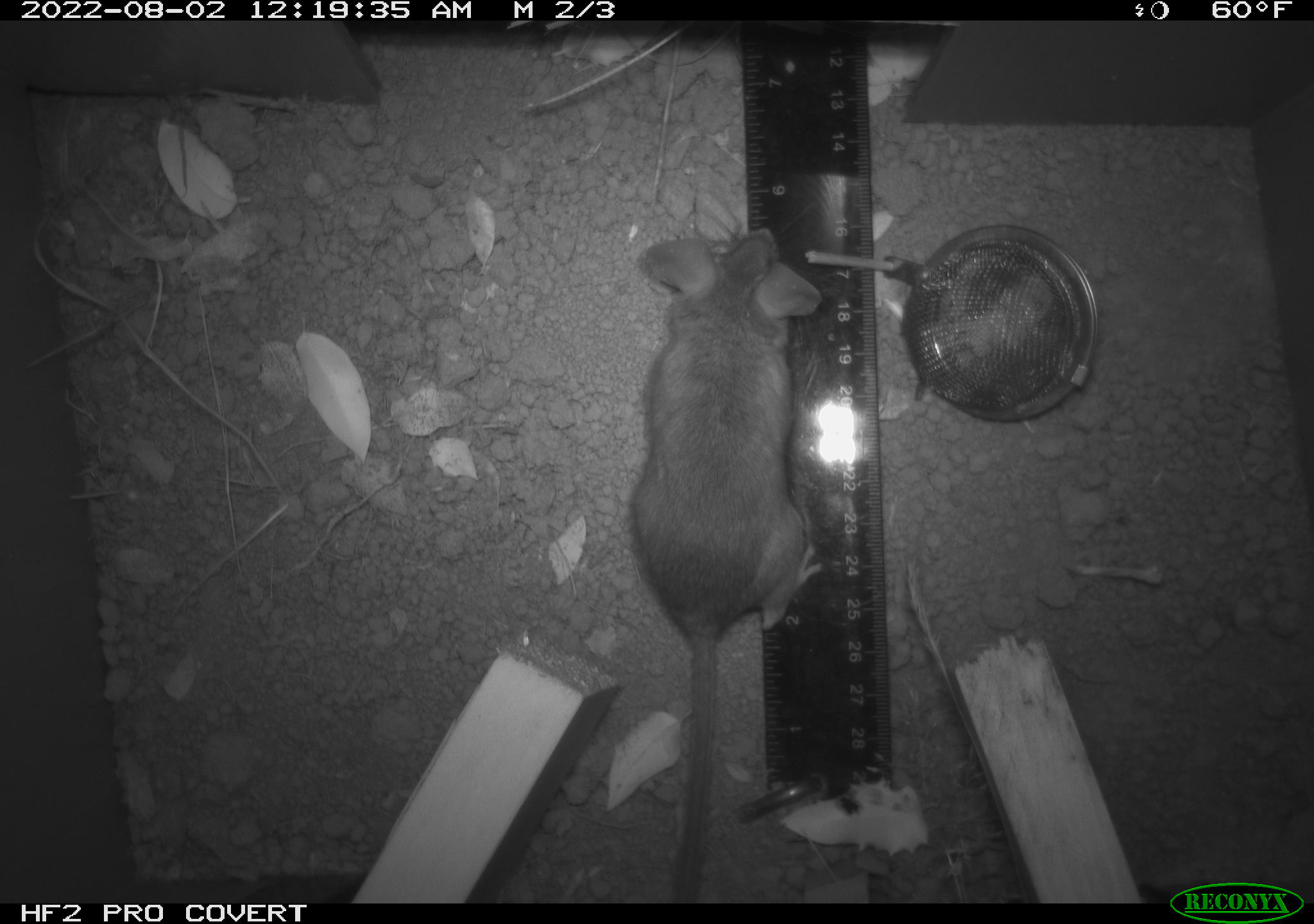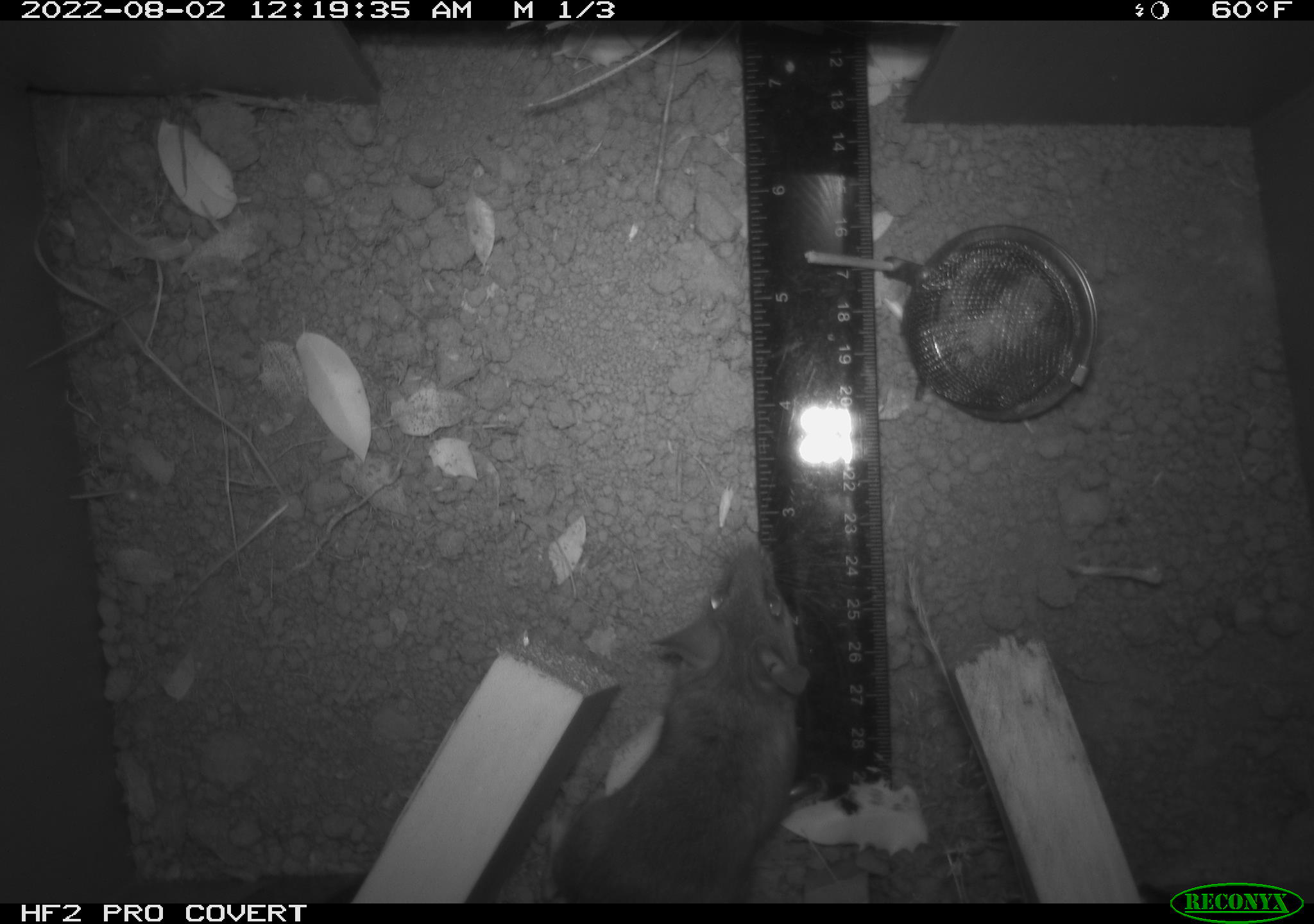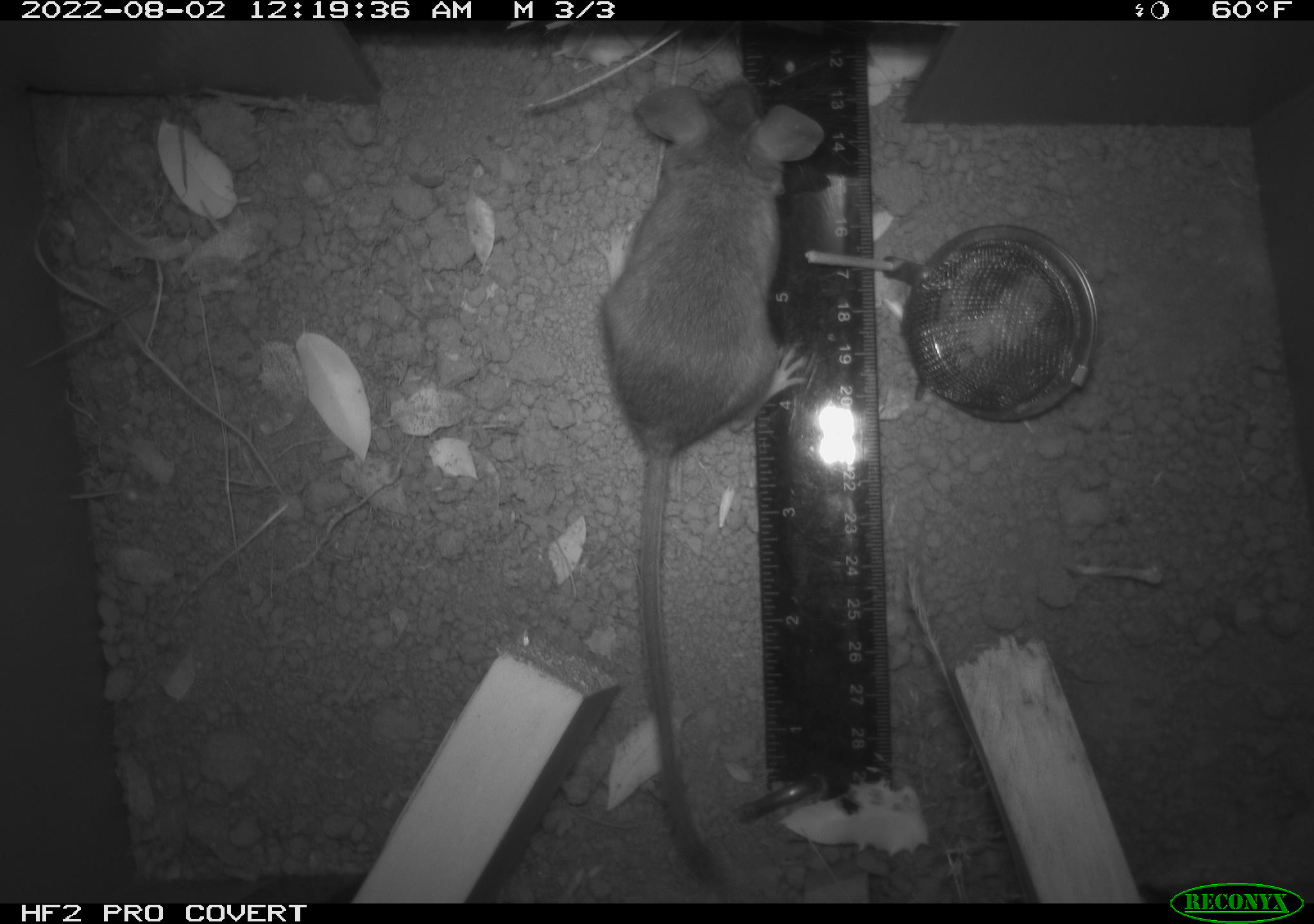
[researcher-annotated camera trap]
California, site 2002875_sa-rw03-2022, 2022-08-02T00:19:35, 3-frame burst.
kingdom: Animalia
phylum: Chordata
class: Mammalia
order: Rodentia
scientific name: Rodentia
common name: mouse species